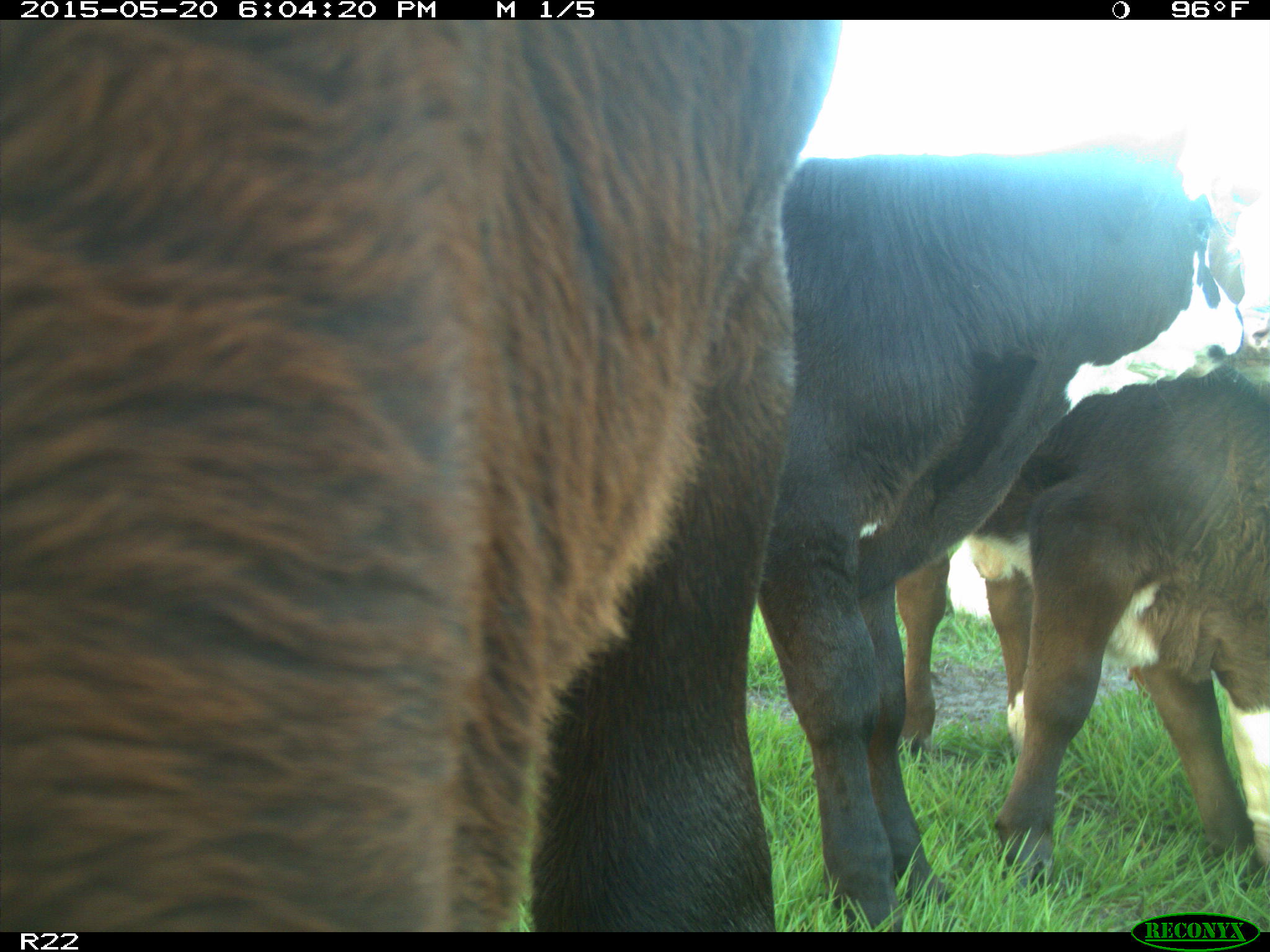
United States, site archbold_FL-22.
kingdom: Animalia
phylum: Chordata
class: Mammalia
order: Artiodactyla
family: Bovidae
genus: Bos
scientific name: Bos taurus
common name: domestic cow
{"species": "Bos taurus (domestic cow)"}